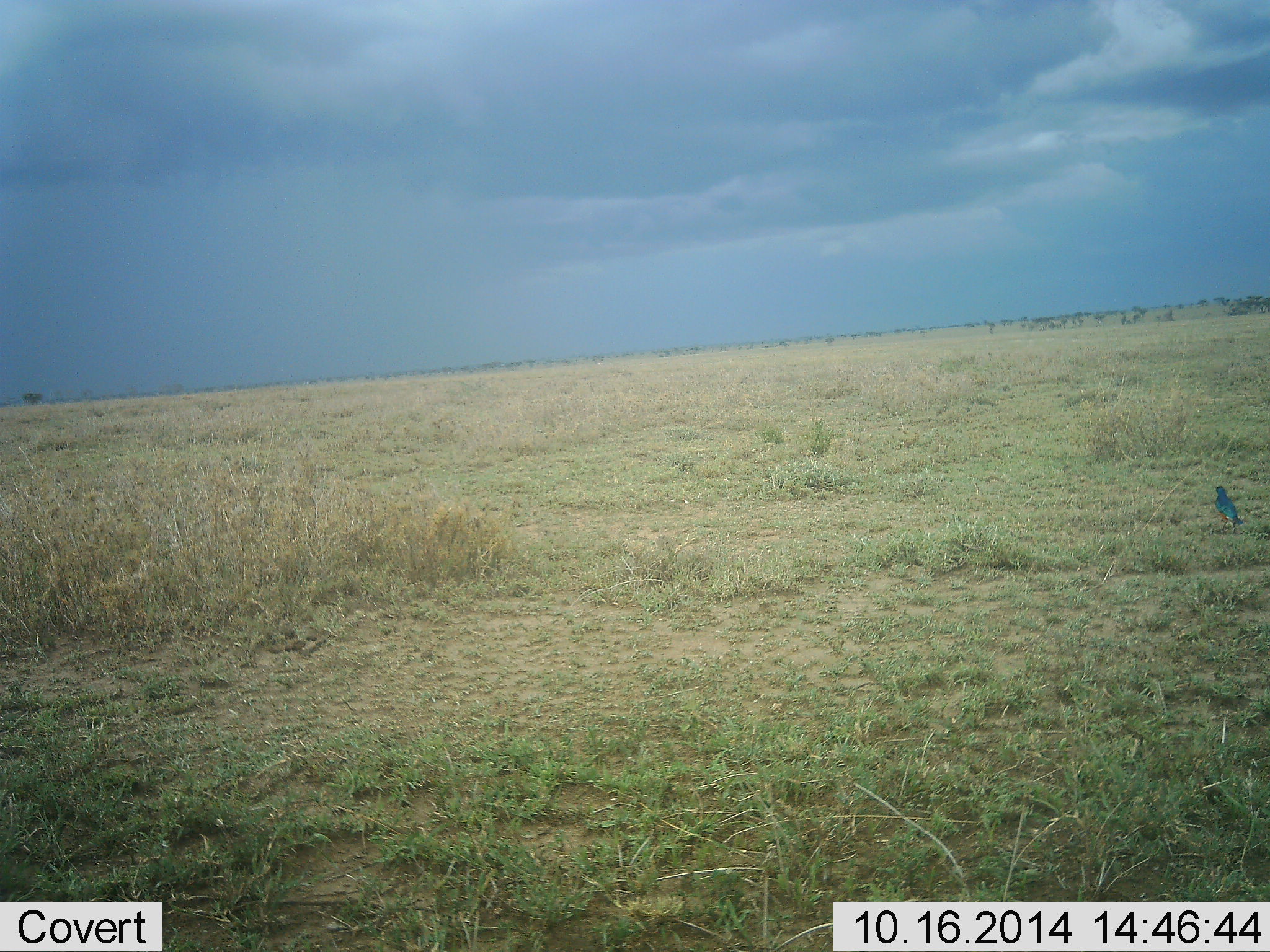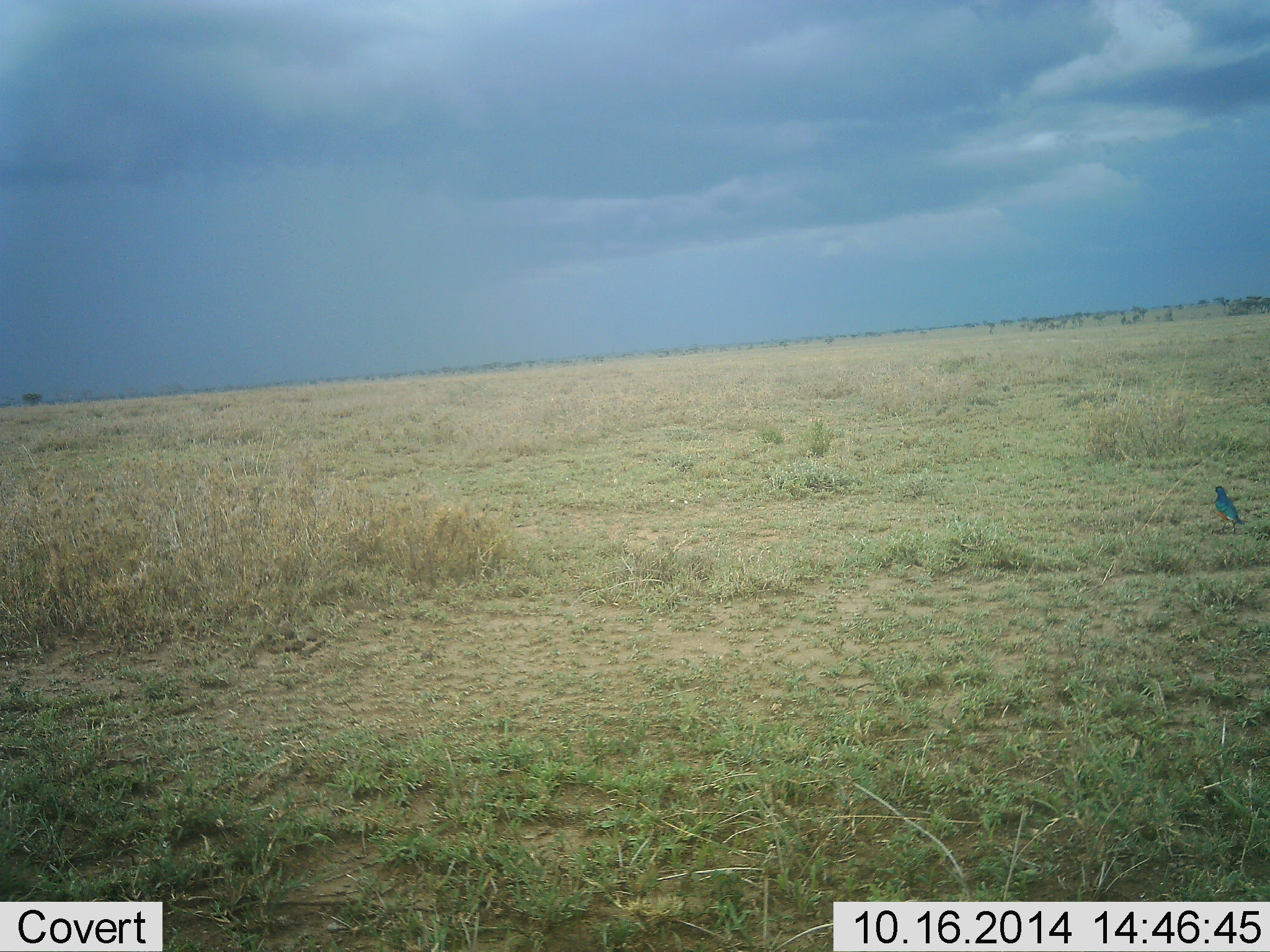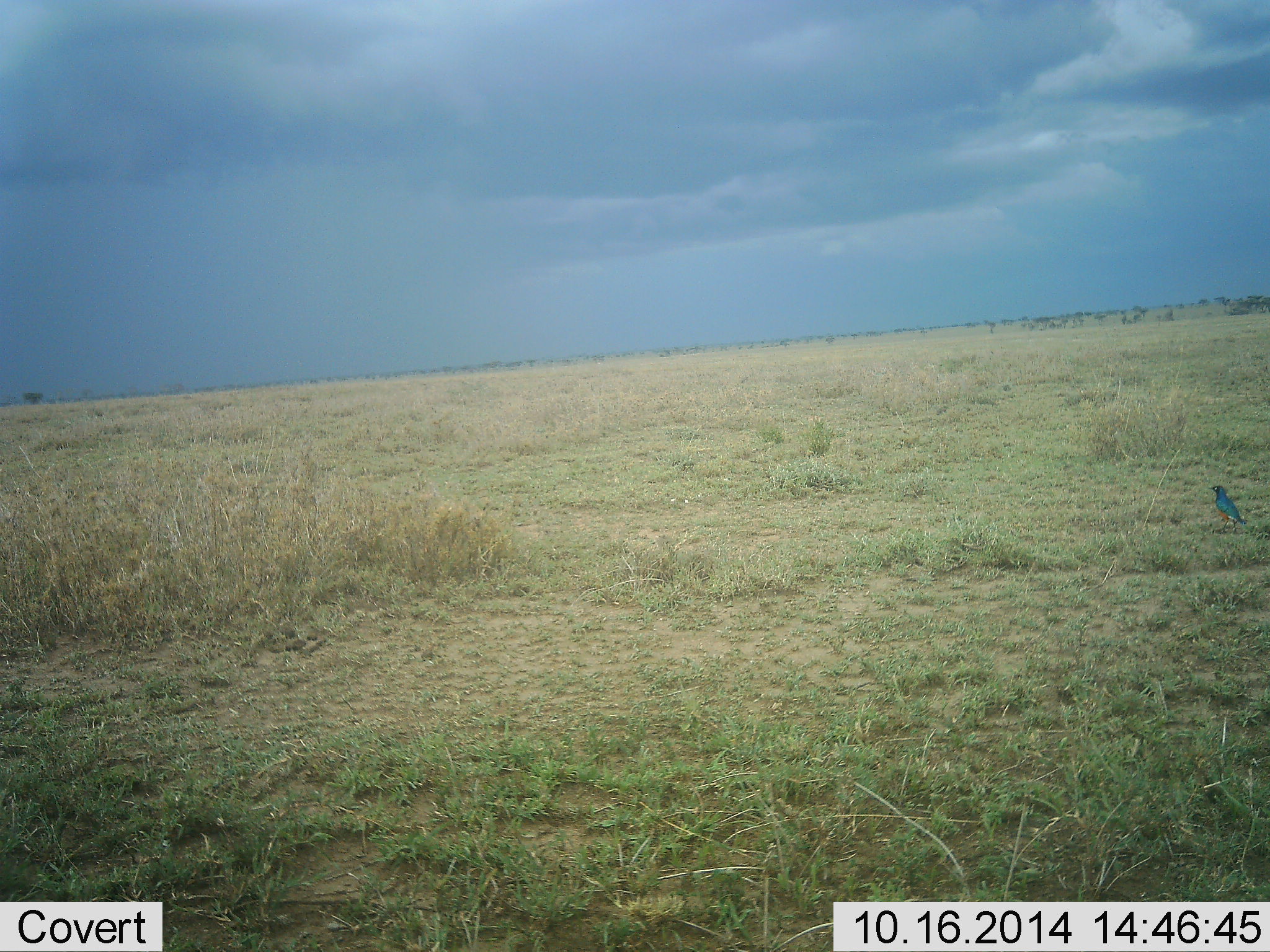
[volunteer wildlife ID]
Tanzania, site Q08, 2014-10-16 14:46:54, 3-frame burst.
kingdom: Animalia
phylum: Chordata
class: Aves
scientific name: Aves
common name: bird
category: otherbird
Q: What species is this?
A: Otherbird (bird) (Aves).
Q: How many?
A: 1.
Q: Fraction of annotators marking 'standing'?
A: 80%.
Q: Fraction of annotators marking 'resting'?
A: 20%.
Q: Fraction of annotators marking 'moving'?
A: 0%.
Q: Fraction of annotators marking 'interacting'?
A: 0%.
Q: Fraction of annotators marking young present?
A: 0%.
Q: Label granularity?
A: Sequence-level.